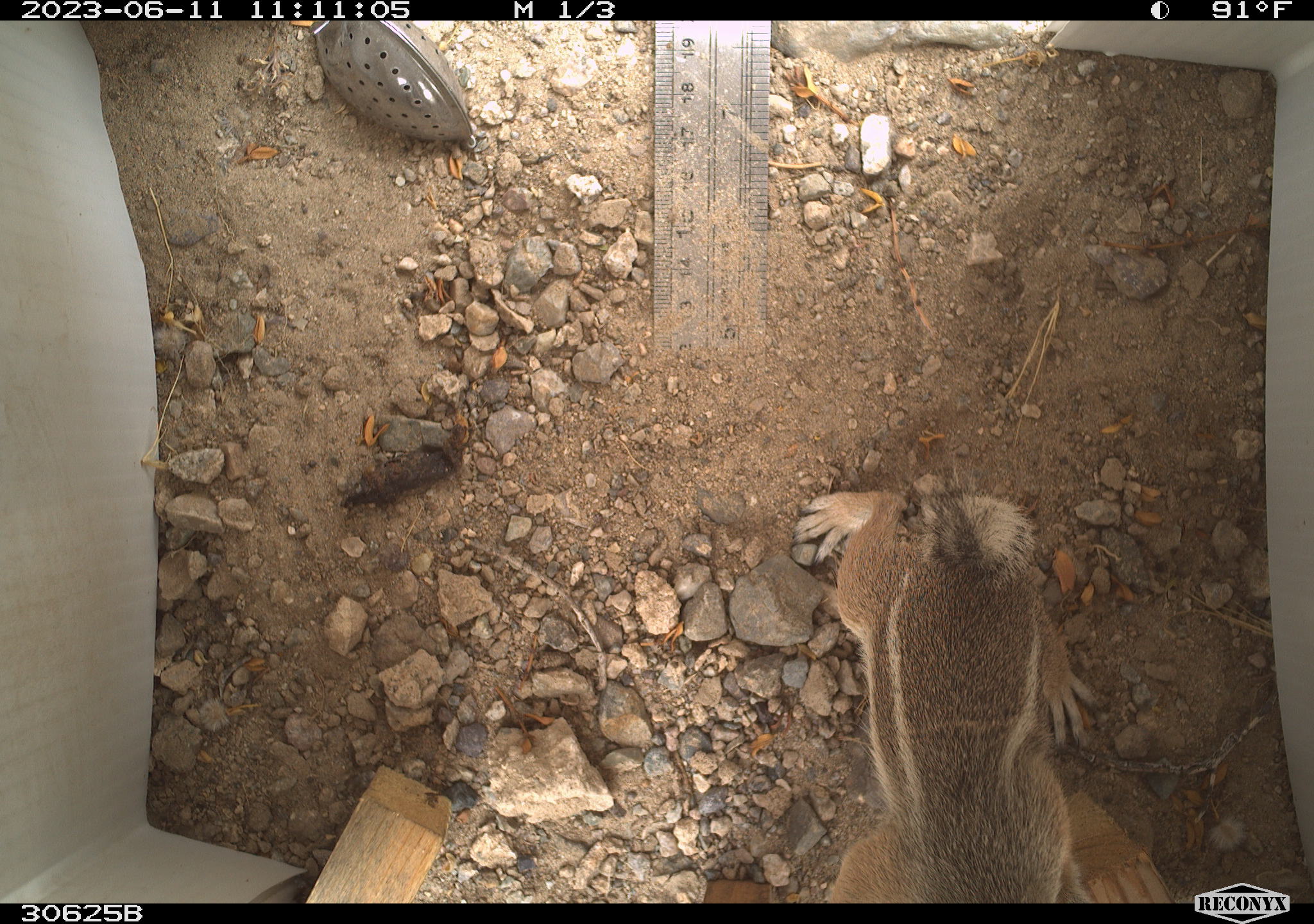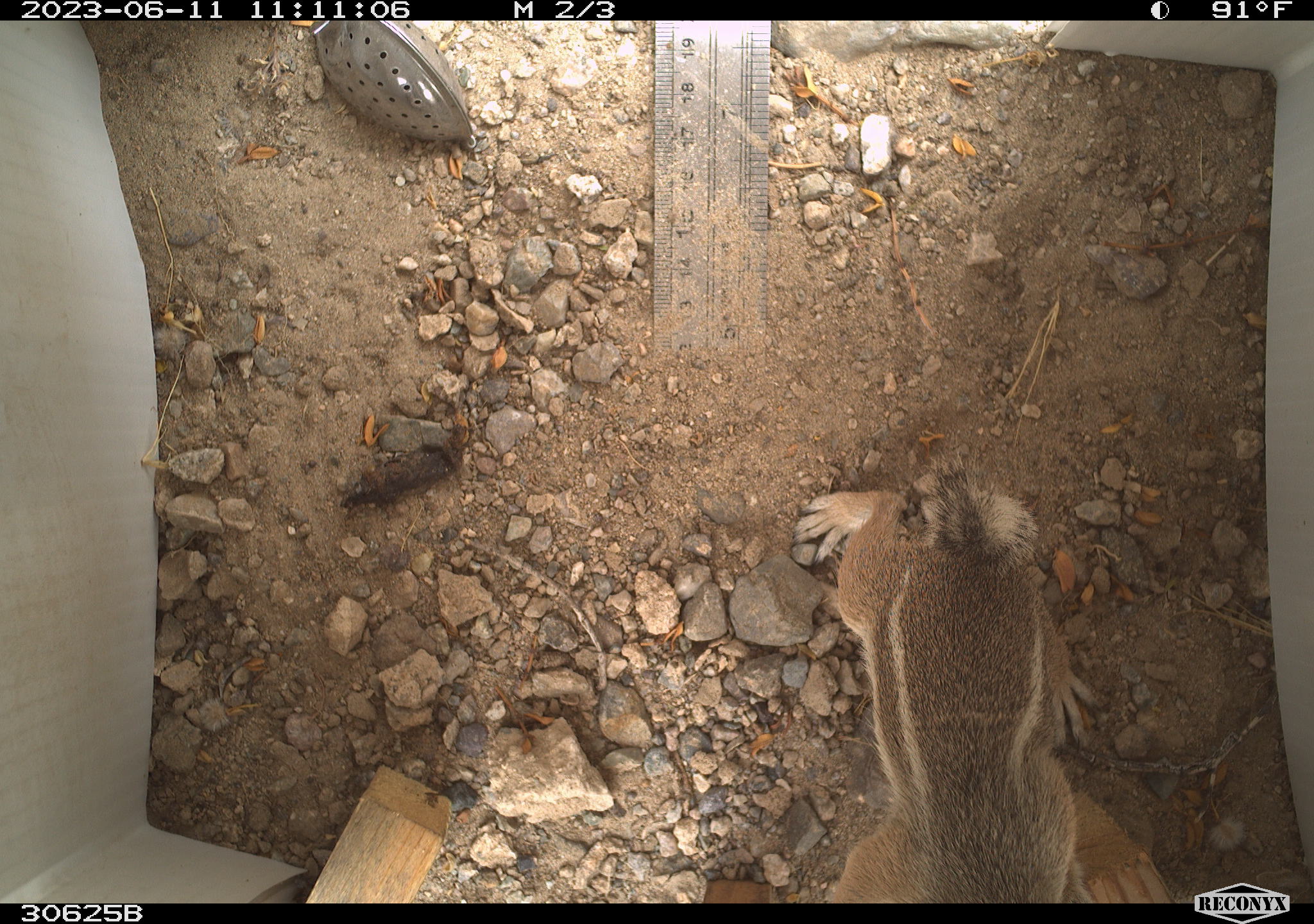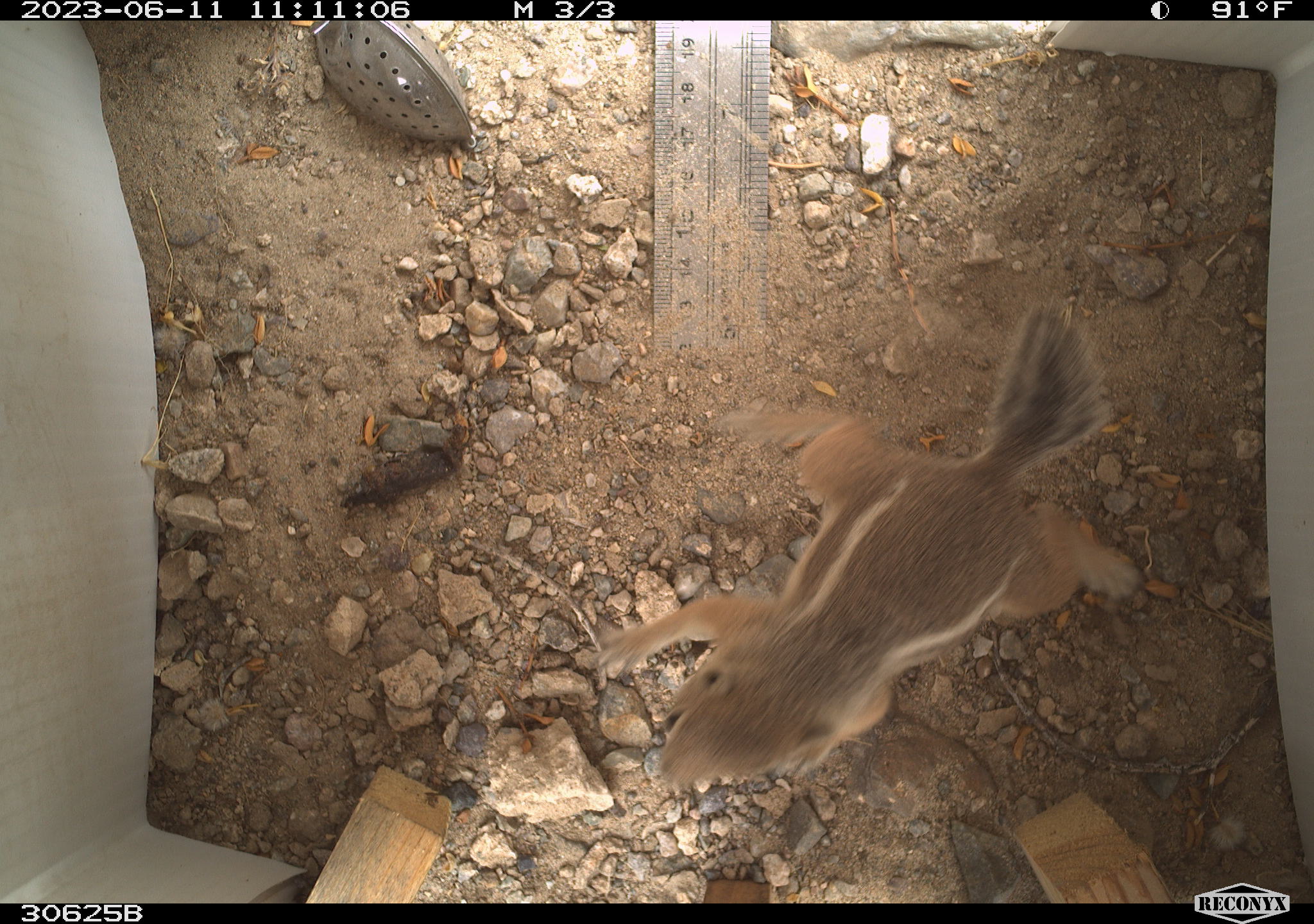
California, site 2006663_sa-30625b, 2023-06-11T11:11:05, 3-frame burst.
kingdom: Animalia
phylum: Chordata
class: Mammalia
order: Rodentia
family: Sciuridae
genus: Ammospermophilus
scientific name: Ammospermophilus leucurus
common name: white-tailed antelope squirrel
White-tailed antelope squirrel (Ammospermophilus leucurus).